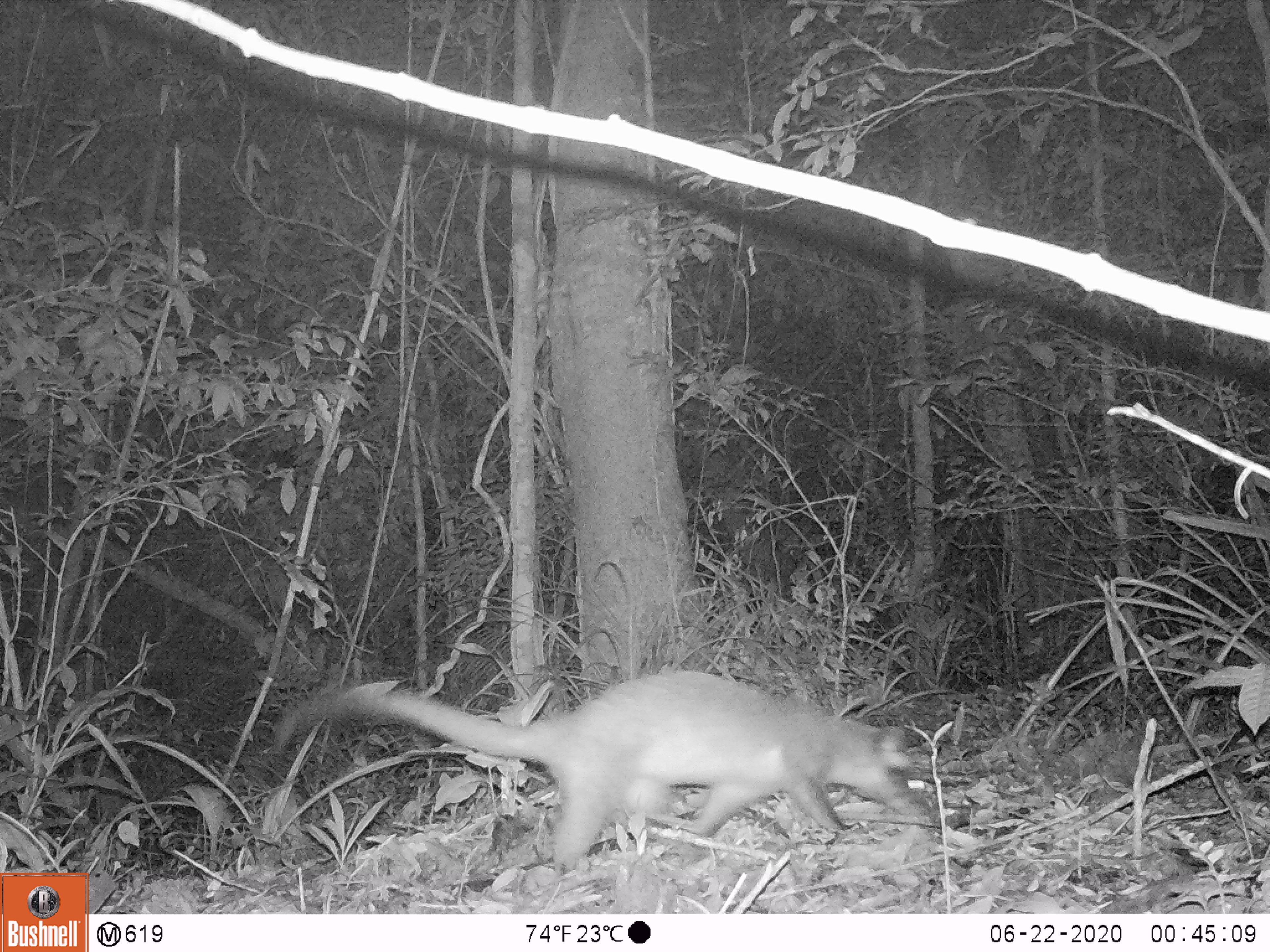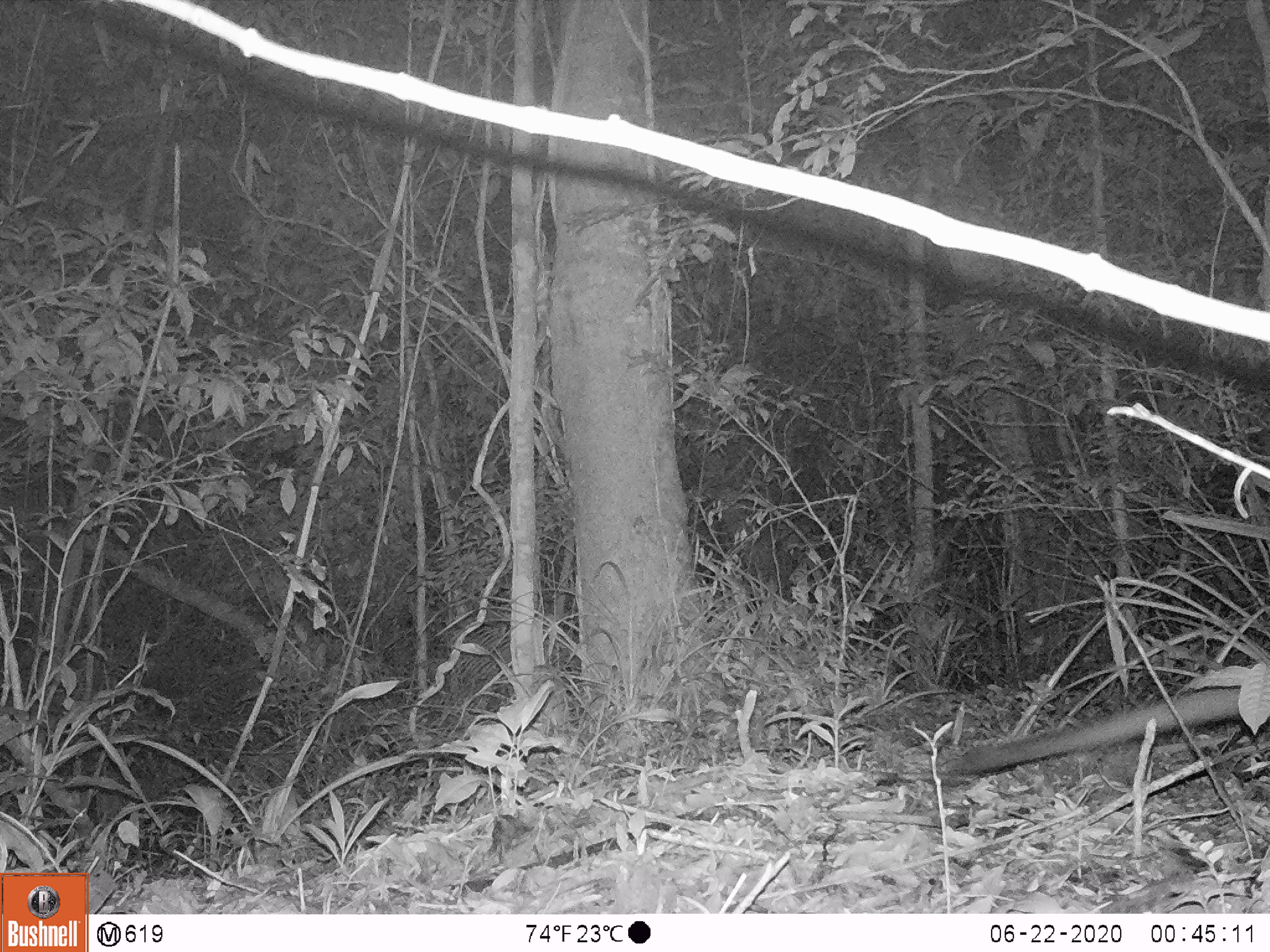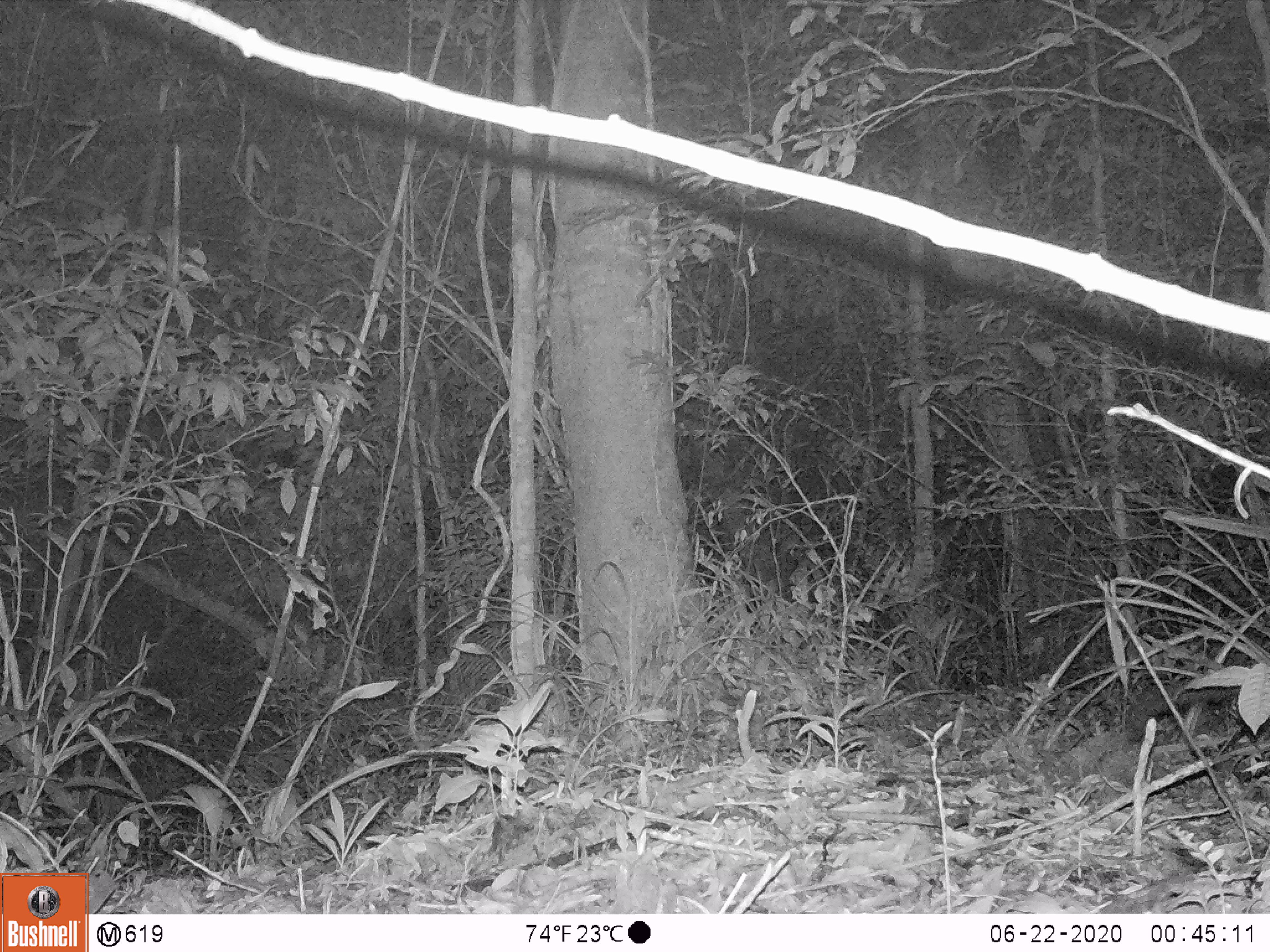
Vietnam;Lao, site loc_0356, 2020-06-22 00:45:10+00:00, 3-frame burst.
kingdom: Animalia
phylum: Chordata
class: Mammalia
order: Carnivora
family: Viverridae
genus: Paguma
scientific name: Paguma larvata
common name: masked palm civet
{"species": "masked palm civet (Paguma larvata)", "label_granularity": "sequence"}